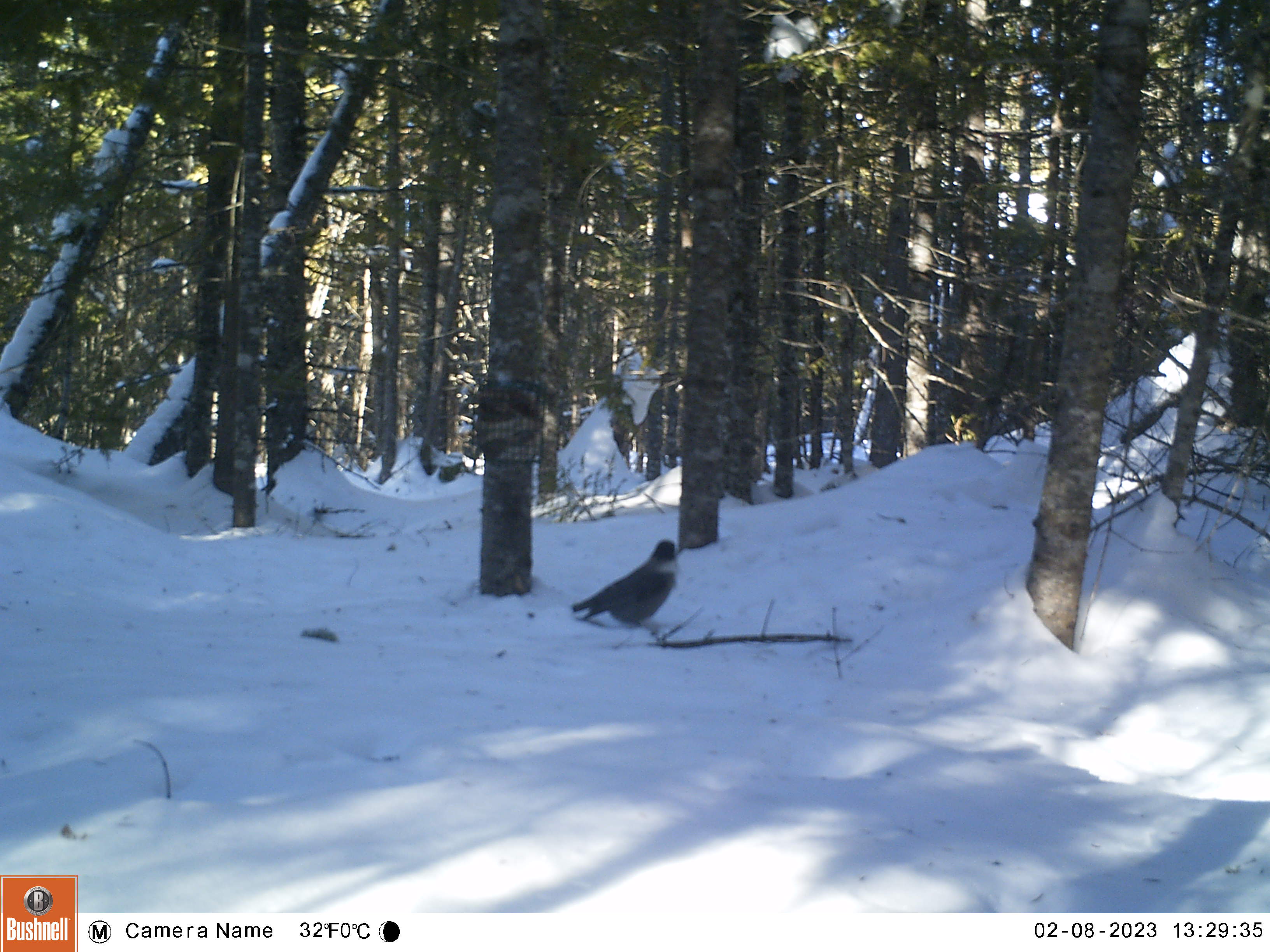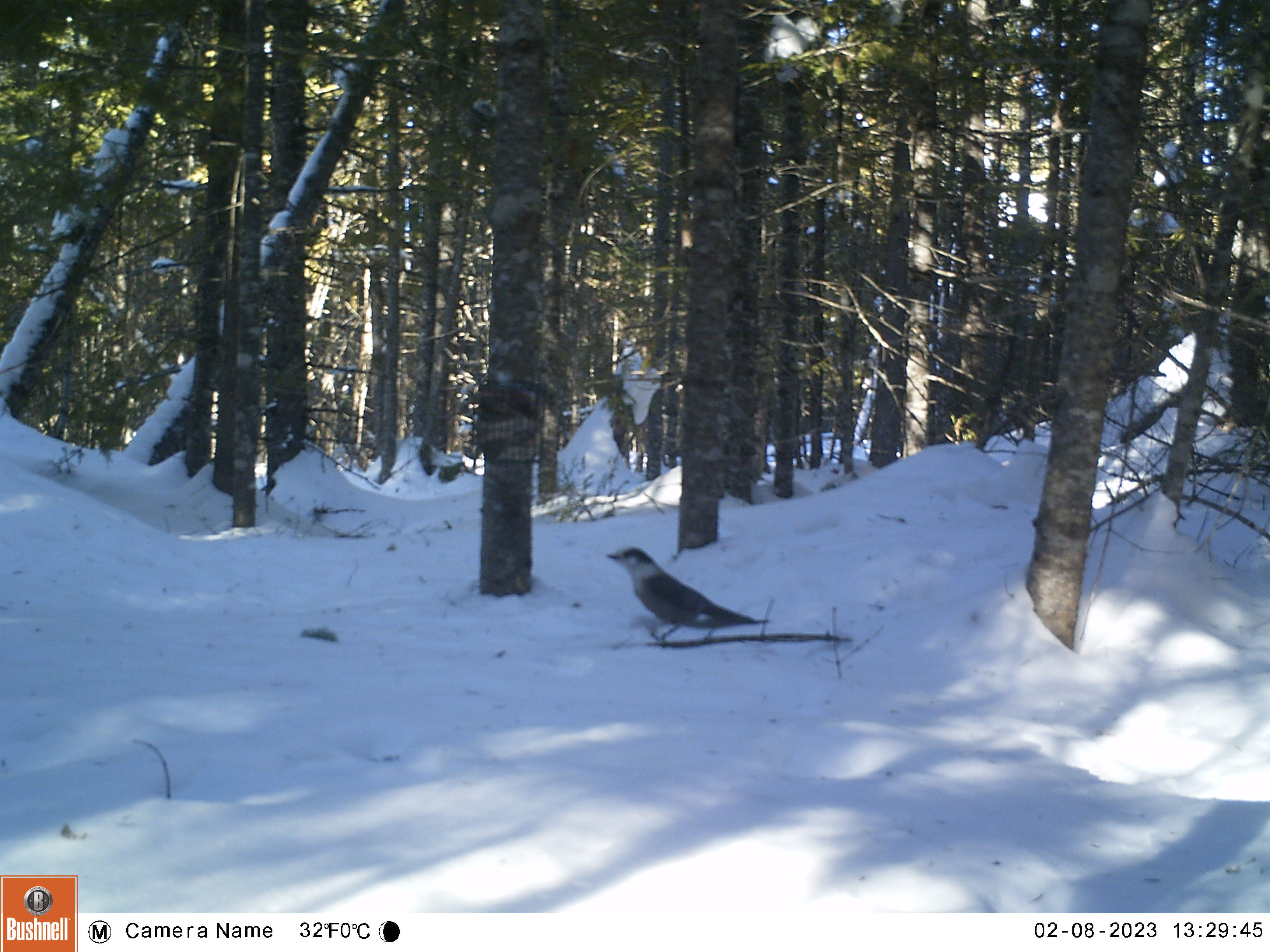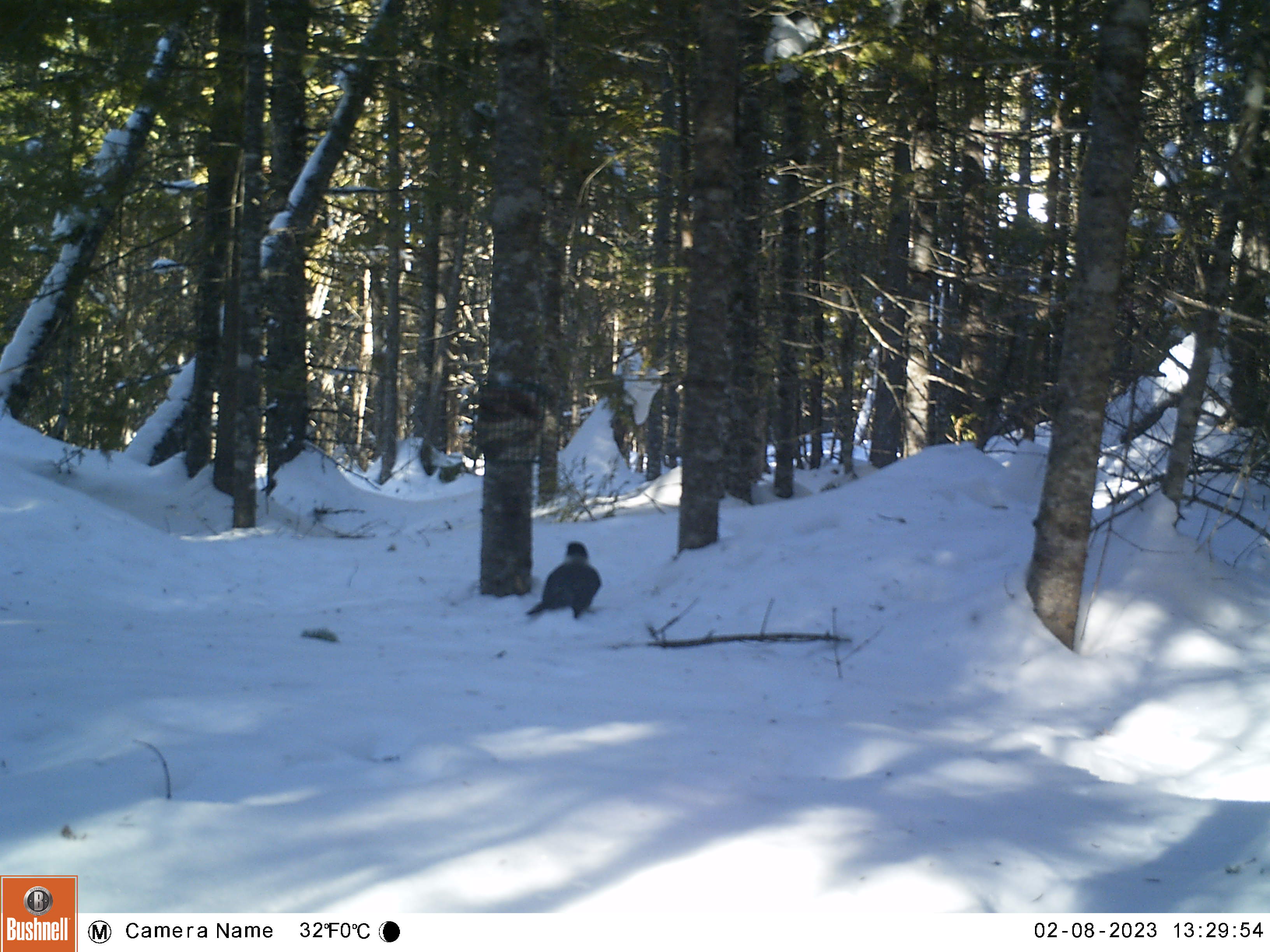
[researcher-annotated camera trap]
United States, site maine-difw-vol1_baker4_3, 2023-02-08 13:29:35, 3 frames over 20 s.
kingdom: Animalia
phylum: Chordata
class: Aves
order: Passeriformes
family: Corvidae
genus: Perisoreus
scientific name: Perisoreus canadensis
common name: canada jay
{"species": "canada jay (Perisoreus canadensis)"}